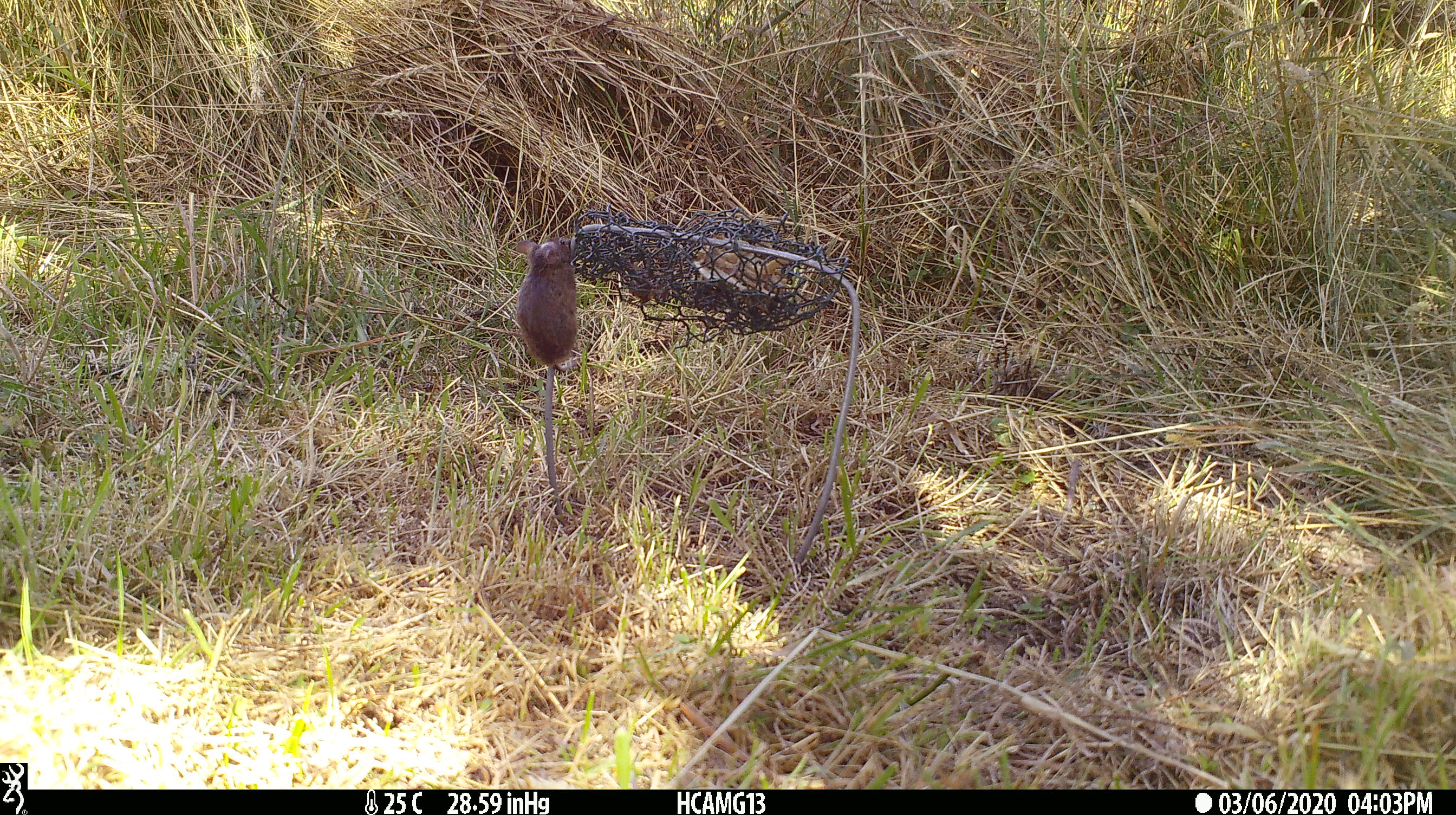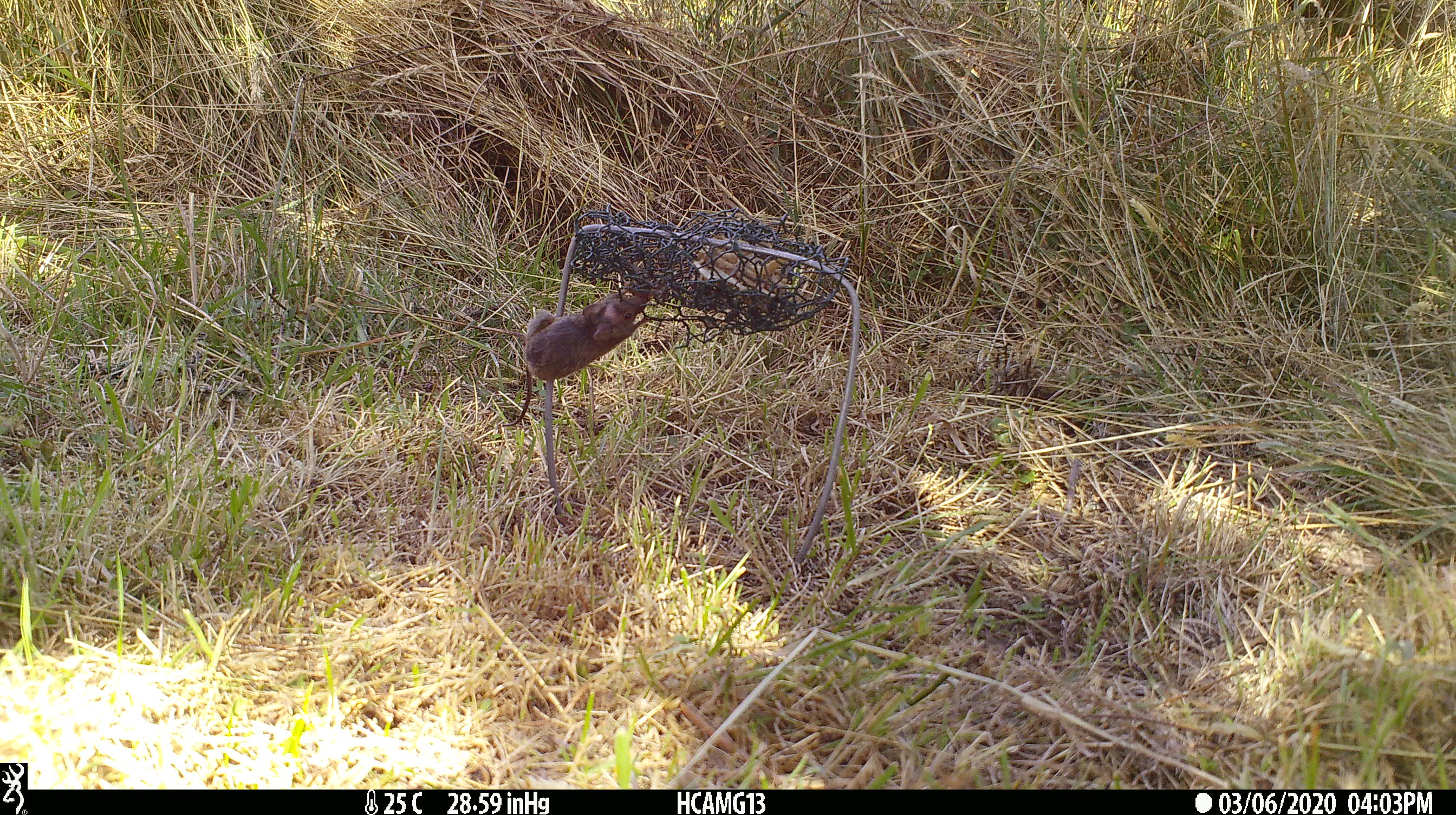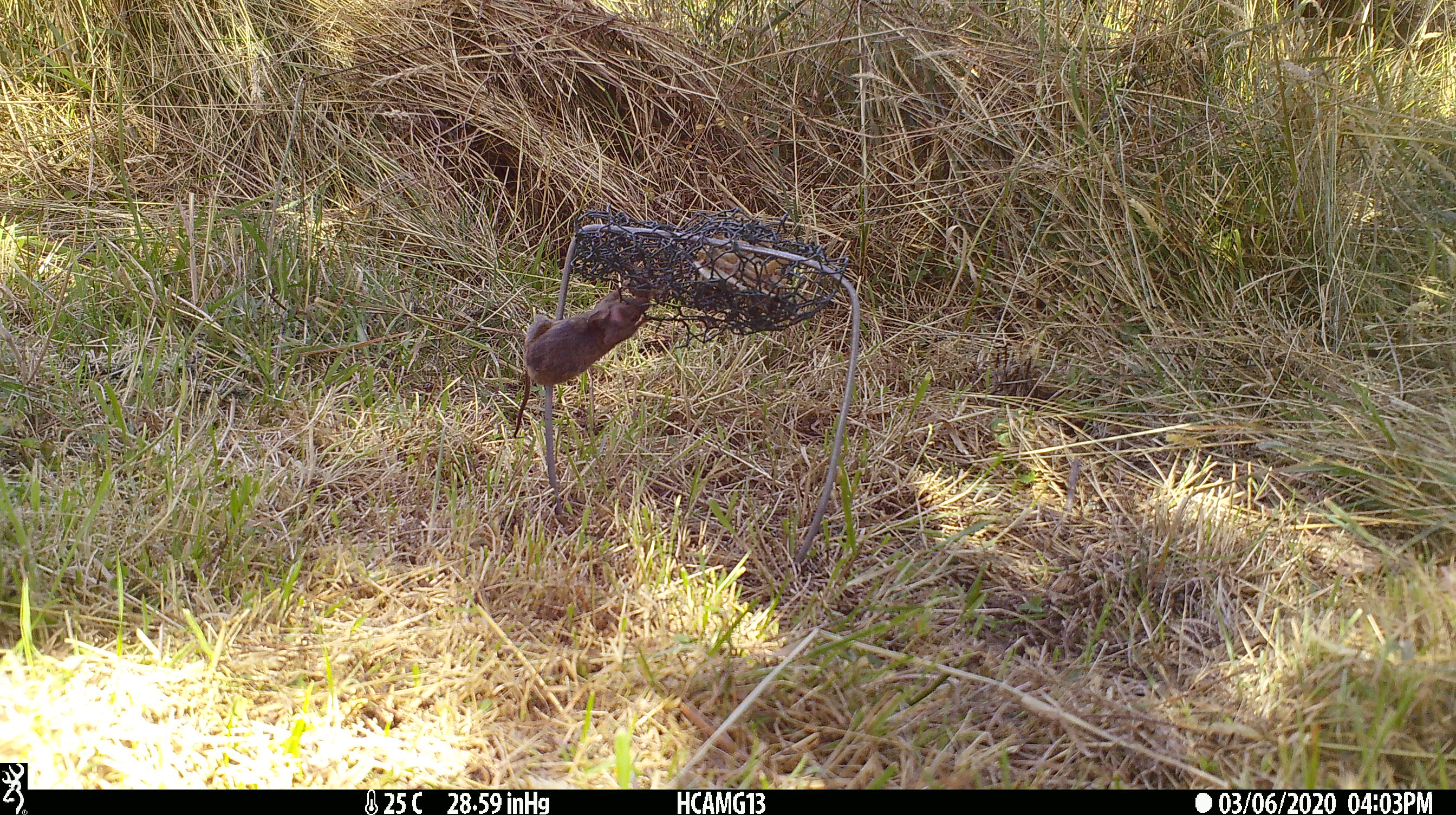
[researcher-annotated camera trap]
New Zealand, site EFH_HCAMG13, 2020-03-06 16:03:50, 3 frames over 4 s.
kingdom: Animalia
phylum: Chordata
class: Mammalia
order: Rodentia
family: Muridae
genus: Mus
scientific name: Mus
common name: mouse